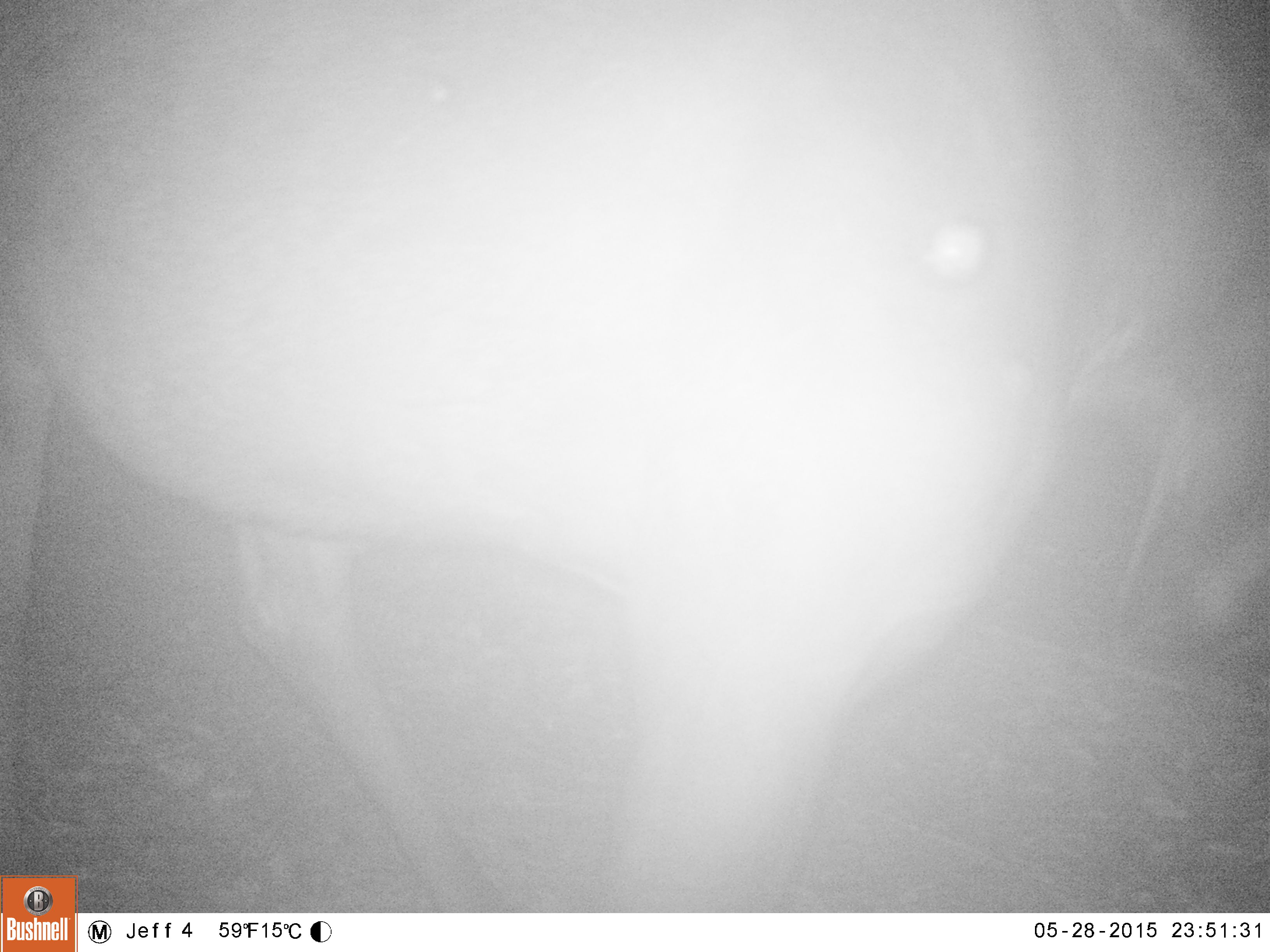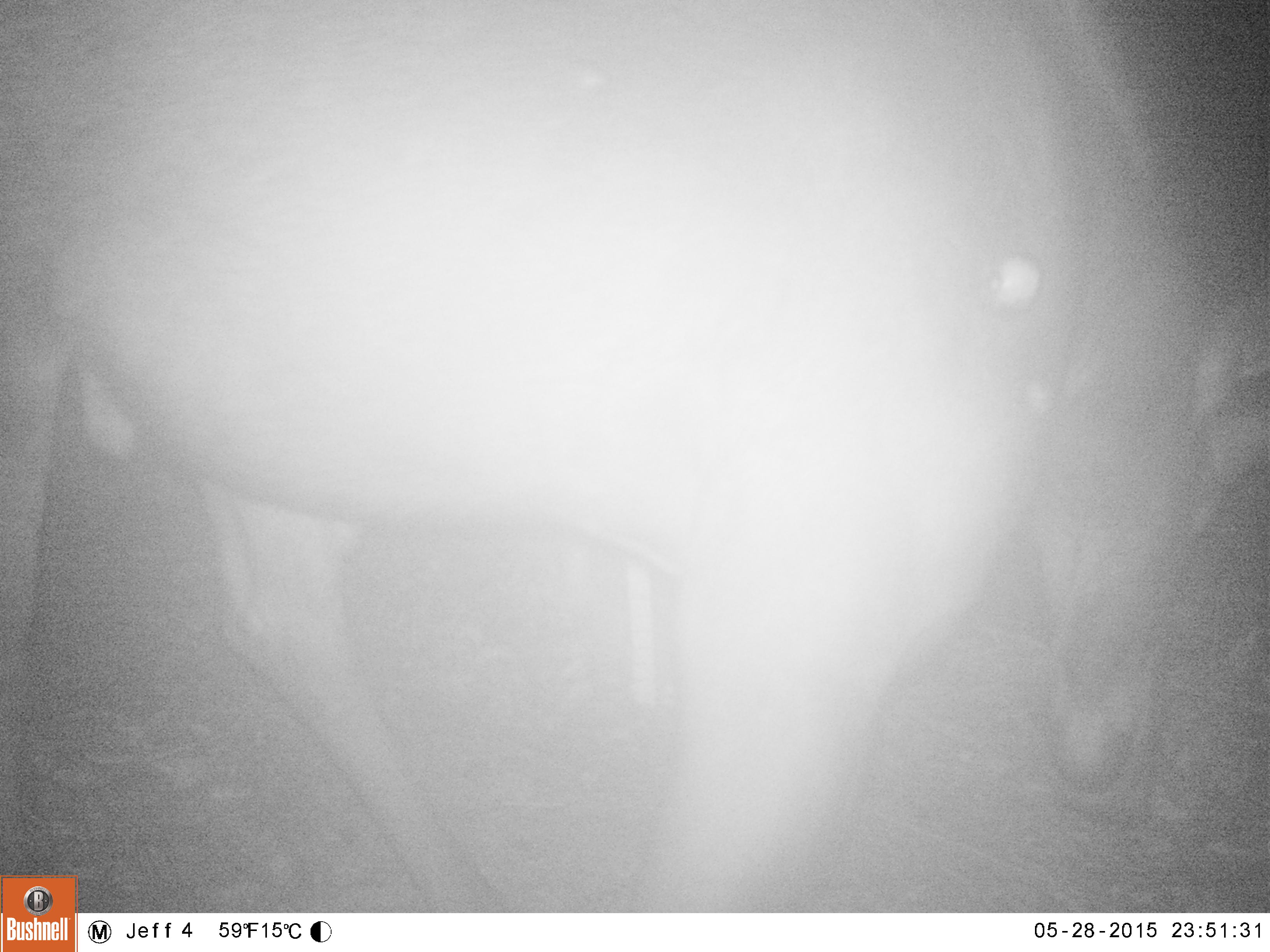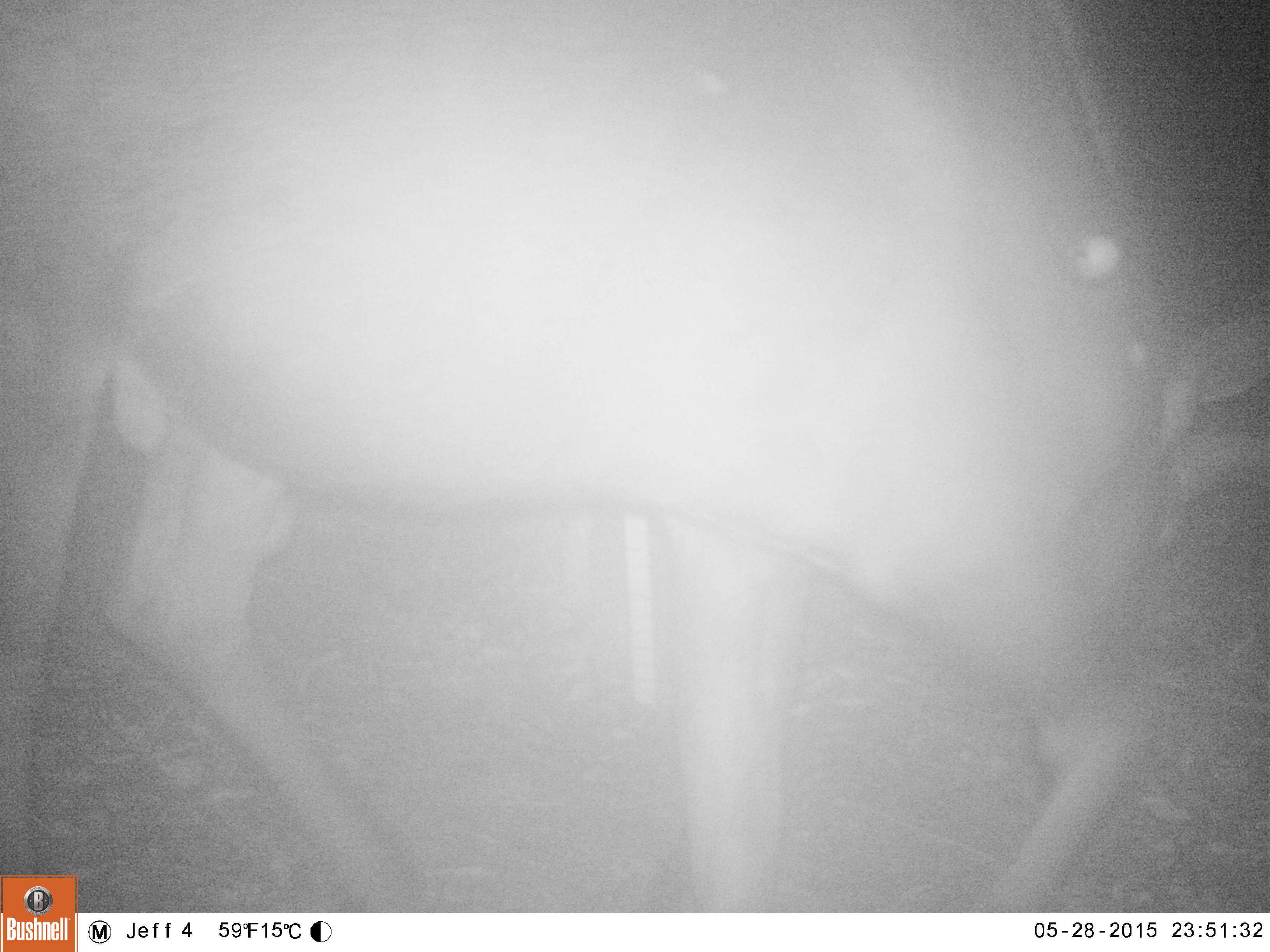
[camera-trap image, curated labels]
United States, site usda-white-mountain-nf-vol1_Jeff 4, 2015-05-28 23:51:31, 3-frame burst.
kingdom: Animalia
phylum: Chordata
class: Mammalia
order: Artiodactyla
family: Cervidae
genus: Alces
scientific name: Alces alces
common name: moose